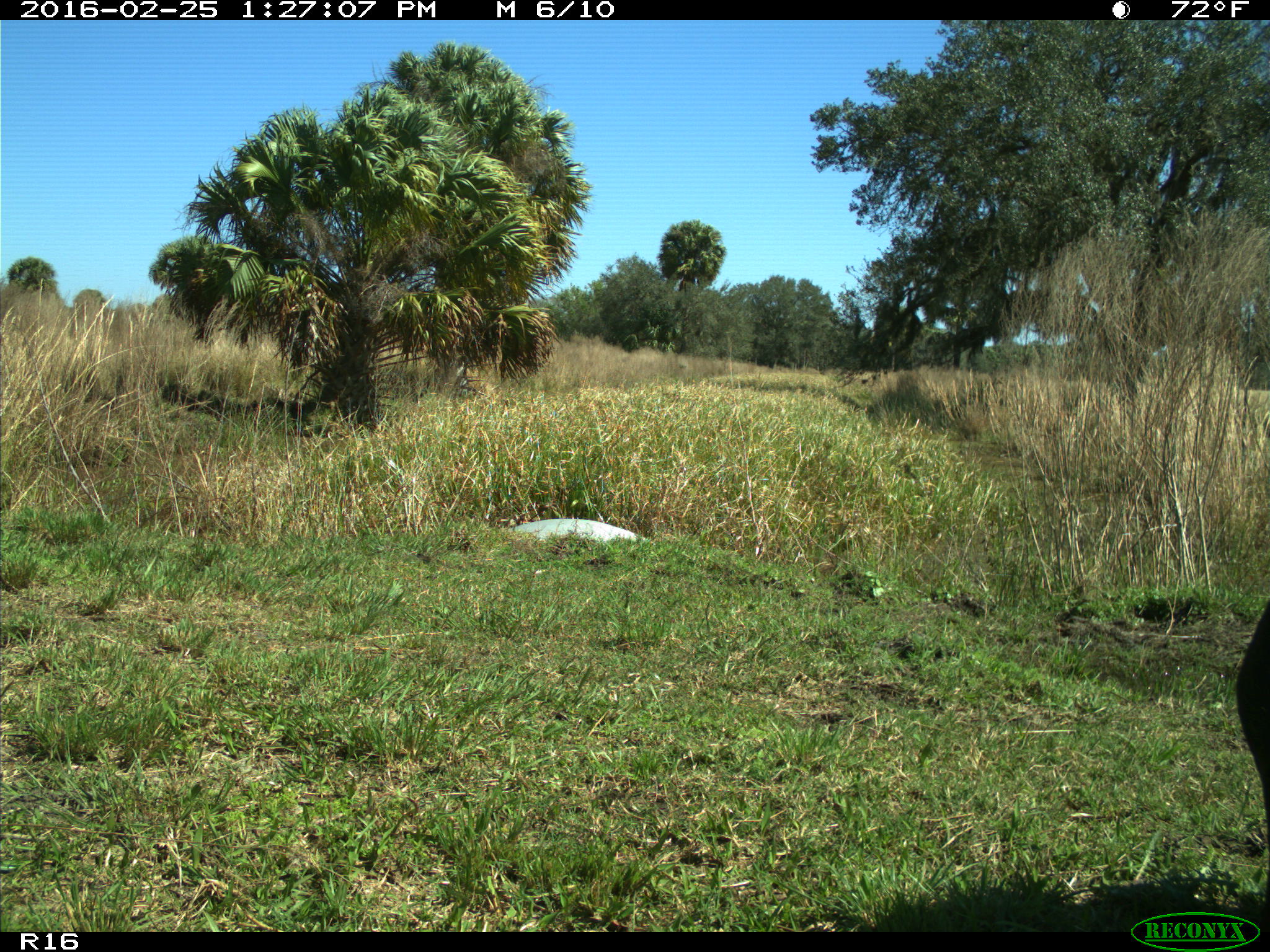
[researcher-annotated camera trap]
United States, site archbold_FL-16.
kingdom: Animalia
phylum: Chordata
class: Mammalia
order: Artiodactyla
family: Bovidae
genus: Bos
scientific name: Bos taurus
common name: domestic cow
Bos taurus (domestic cow).